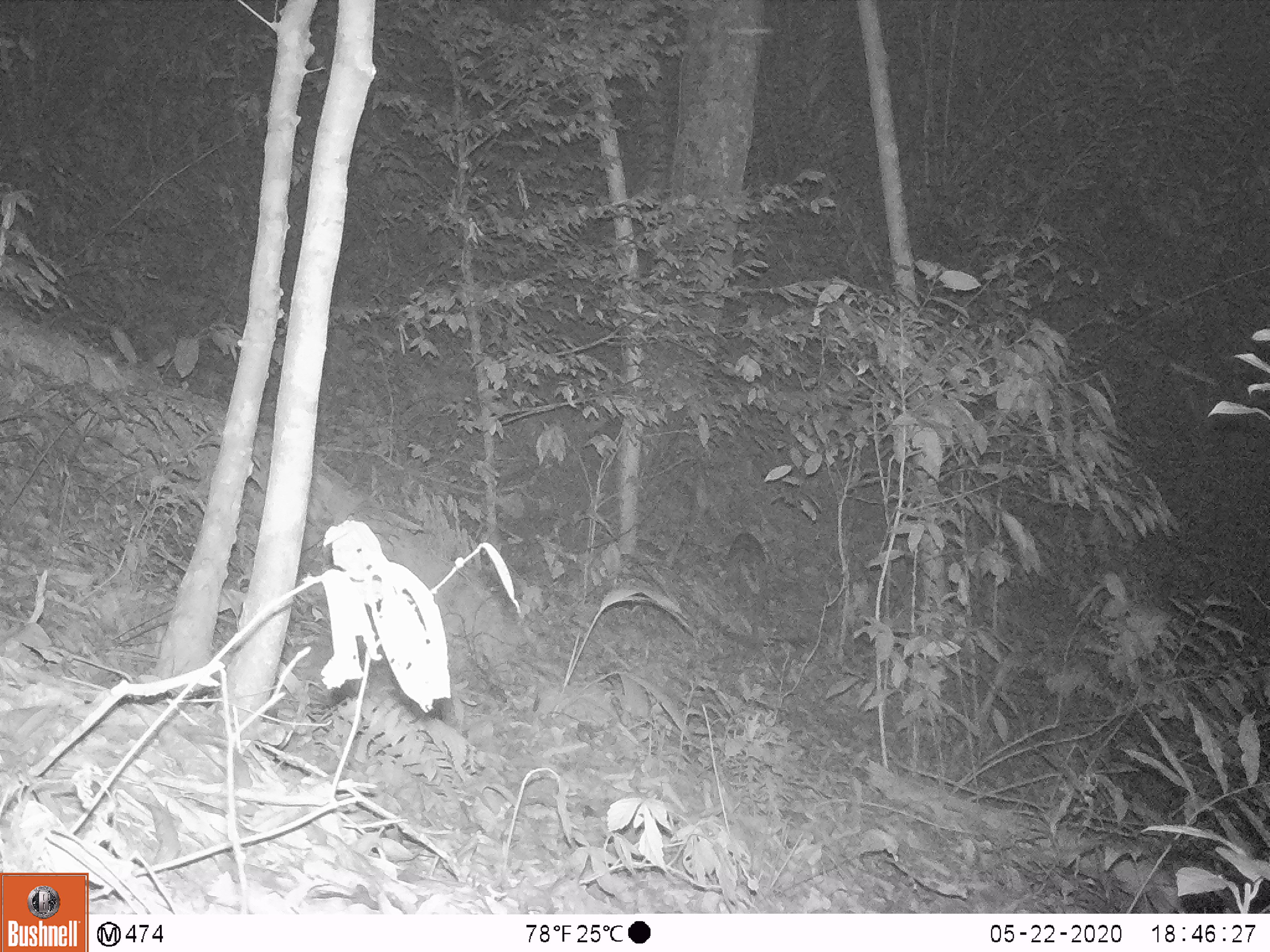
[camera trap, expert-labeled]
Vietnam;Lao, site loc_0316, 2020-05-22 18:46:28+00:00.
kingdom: Animalia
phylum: Chordata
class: Mammalia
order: Artiodactyla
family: Cervidae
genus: Muntiacus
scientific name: Muntiacus rooseveltorum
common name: roosevelt's muntjac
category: roosevelts muntjac group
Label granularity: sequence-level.